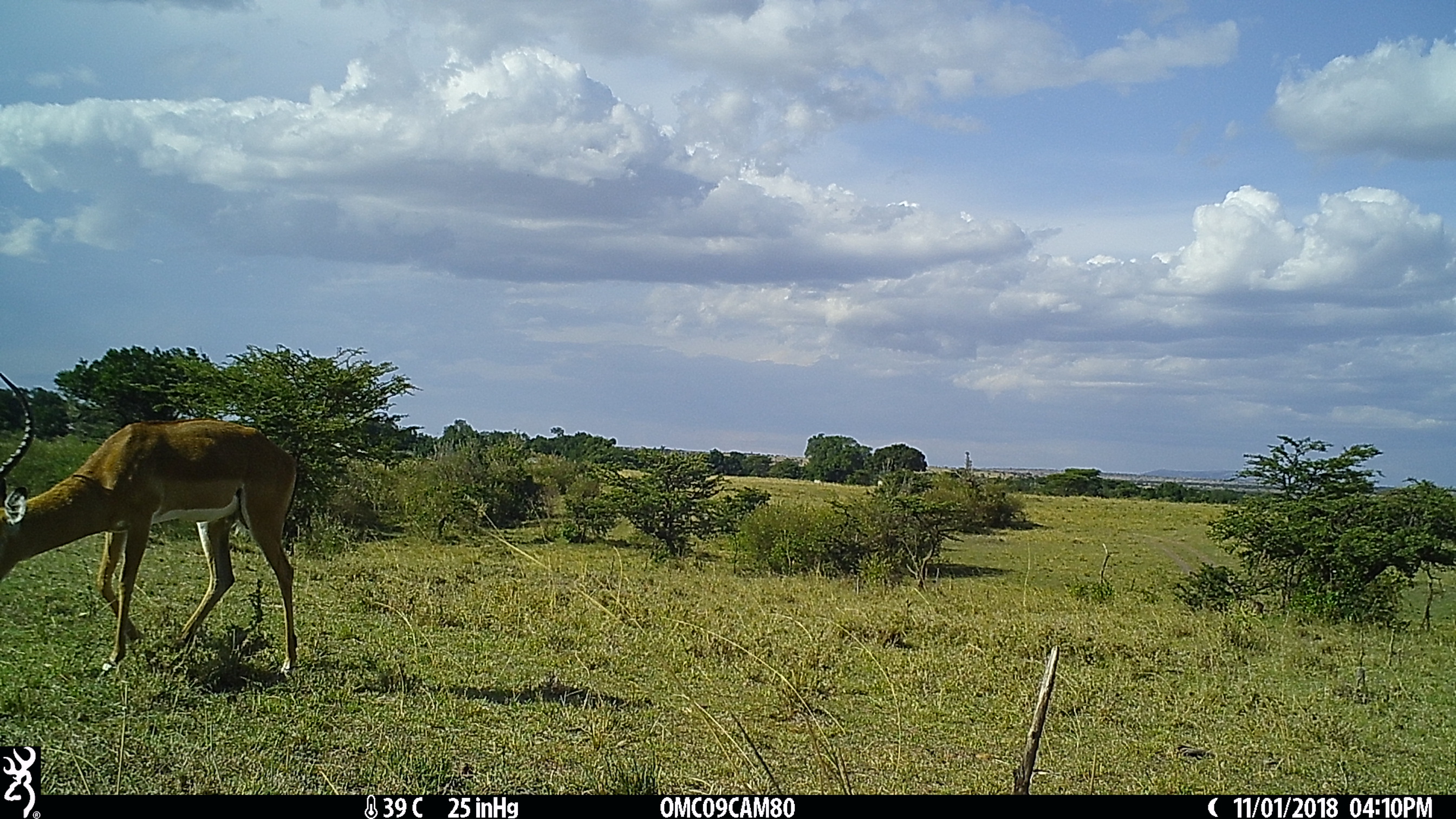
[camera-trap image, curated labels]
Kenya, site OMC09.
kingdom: Animalia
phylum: Chordata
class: Mammalia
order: Artiodactyla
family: Bovidae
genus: Aepyceros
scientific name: Aepyceros melampus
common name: impala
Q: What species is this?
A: Impala (Aepyceros melampus).